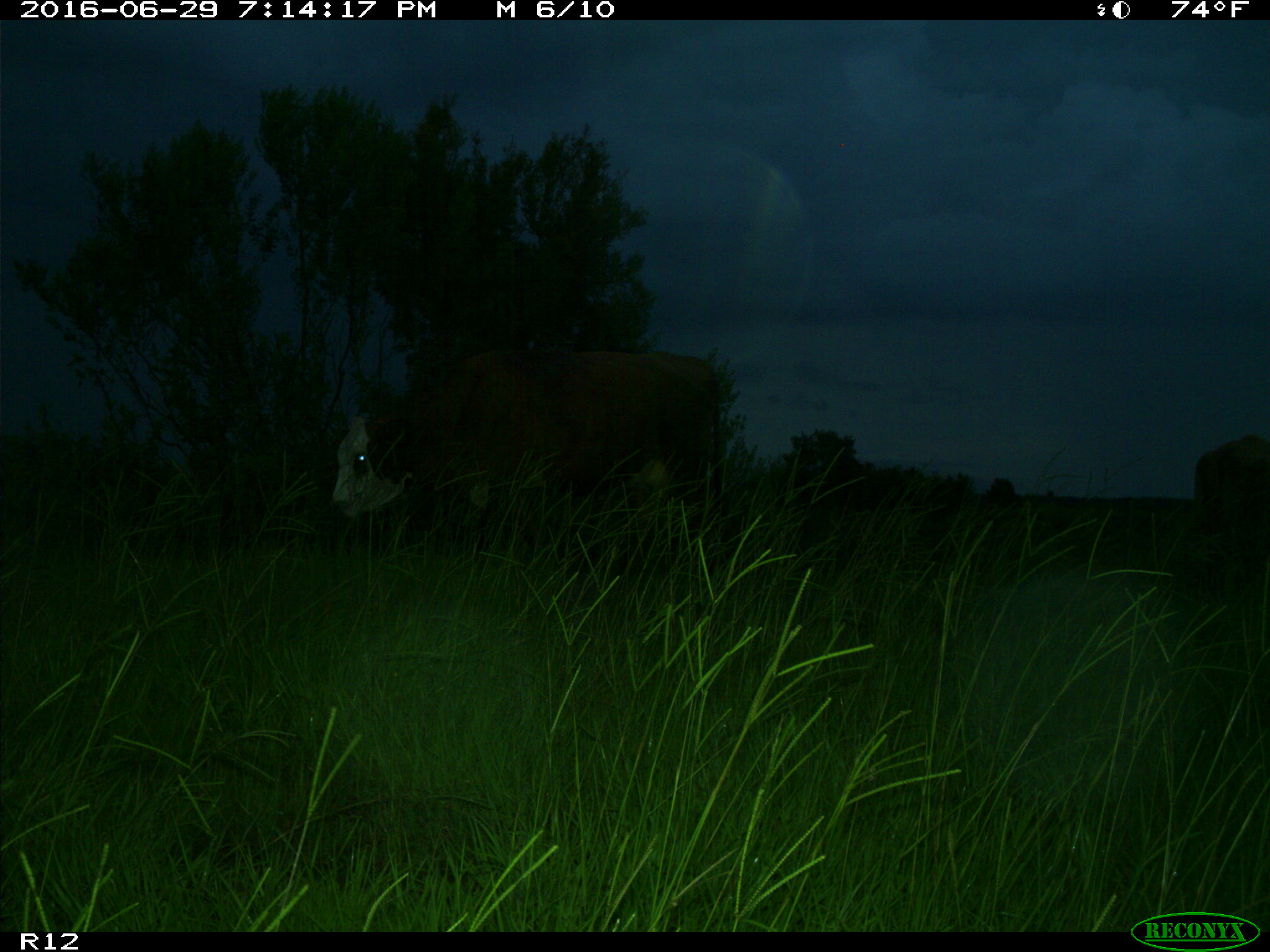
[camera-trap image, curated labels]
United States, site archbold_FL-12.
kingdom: Animalia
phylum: Chordata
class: Mammalia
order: Artiodactyla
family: Bovidae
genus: Bos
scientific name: Bos taurus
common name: domestic cow